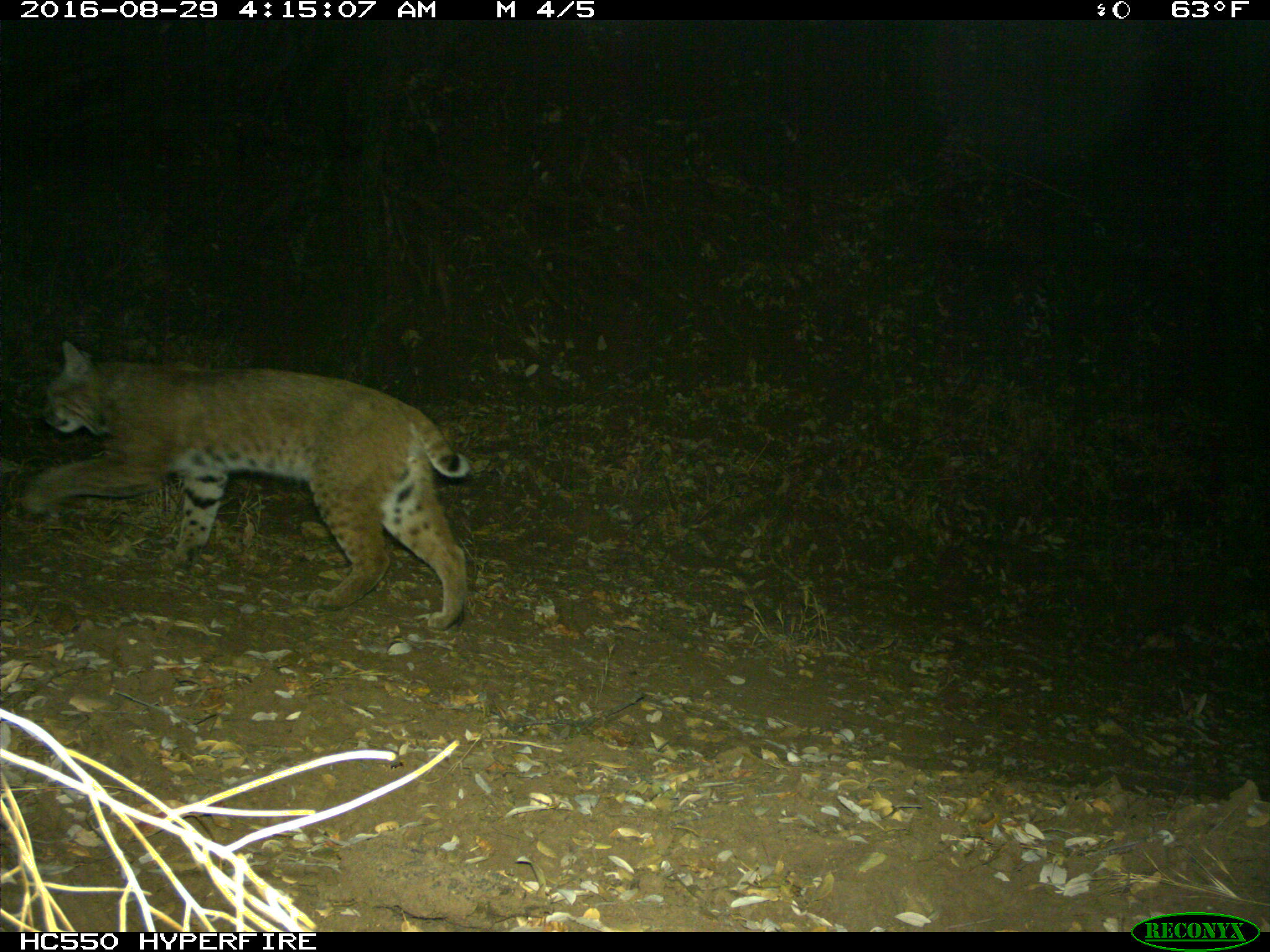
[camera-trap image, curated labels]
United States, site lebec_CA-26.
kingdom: Animalia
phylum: Chordata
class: Mammalia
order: Carnivora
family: Felidae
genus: Lynx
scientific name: Lynx rufus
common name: bobcat